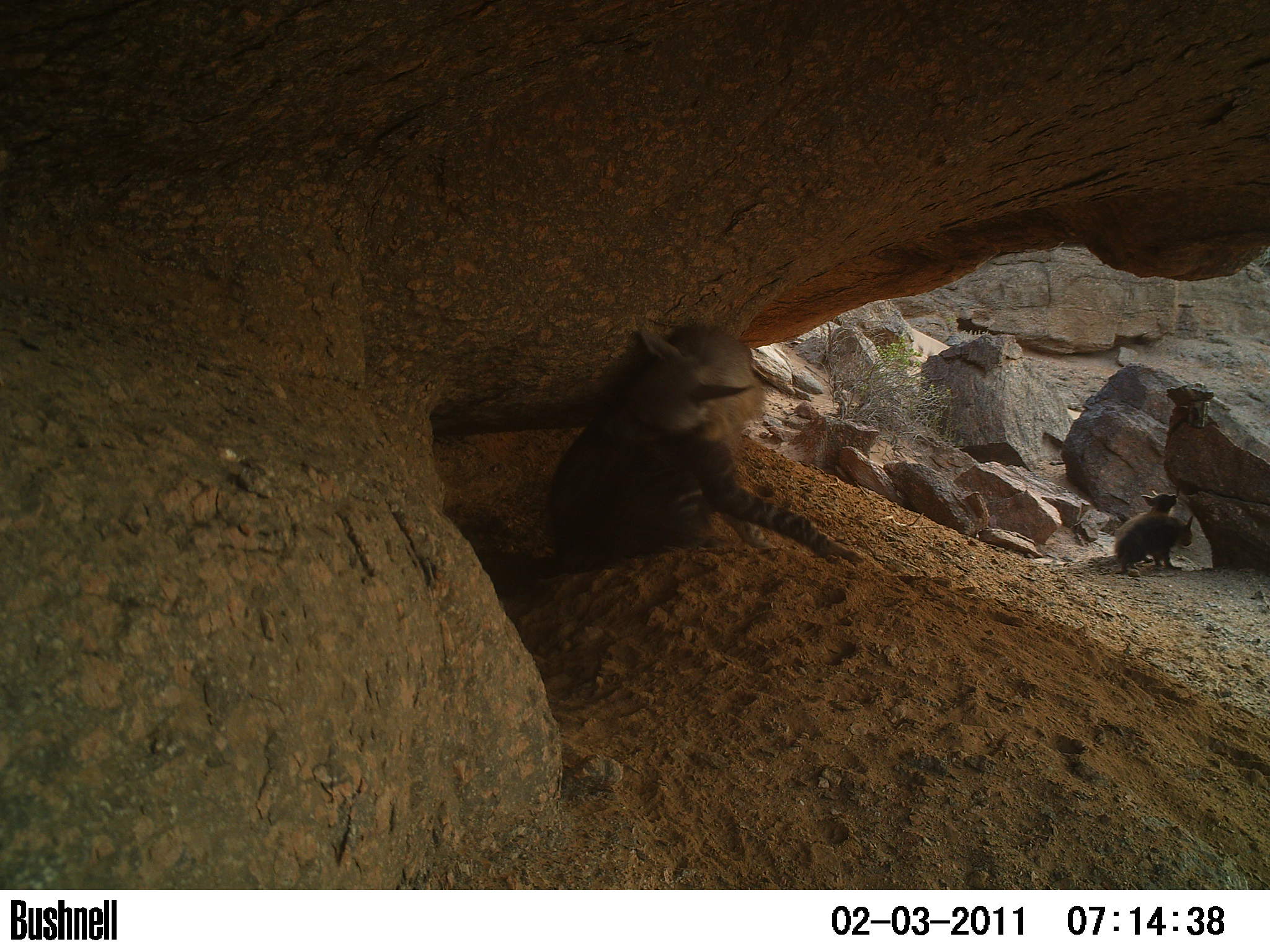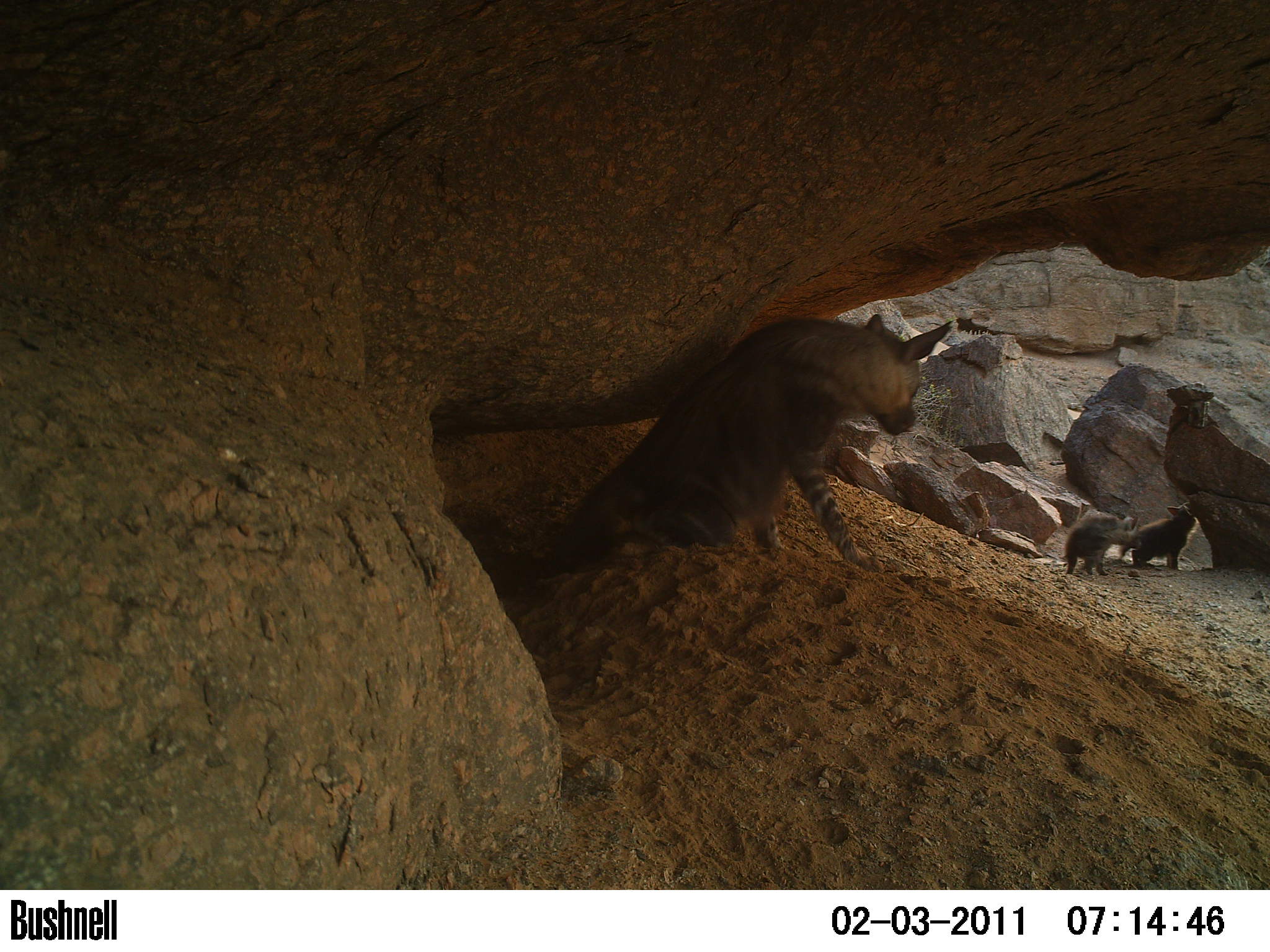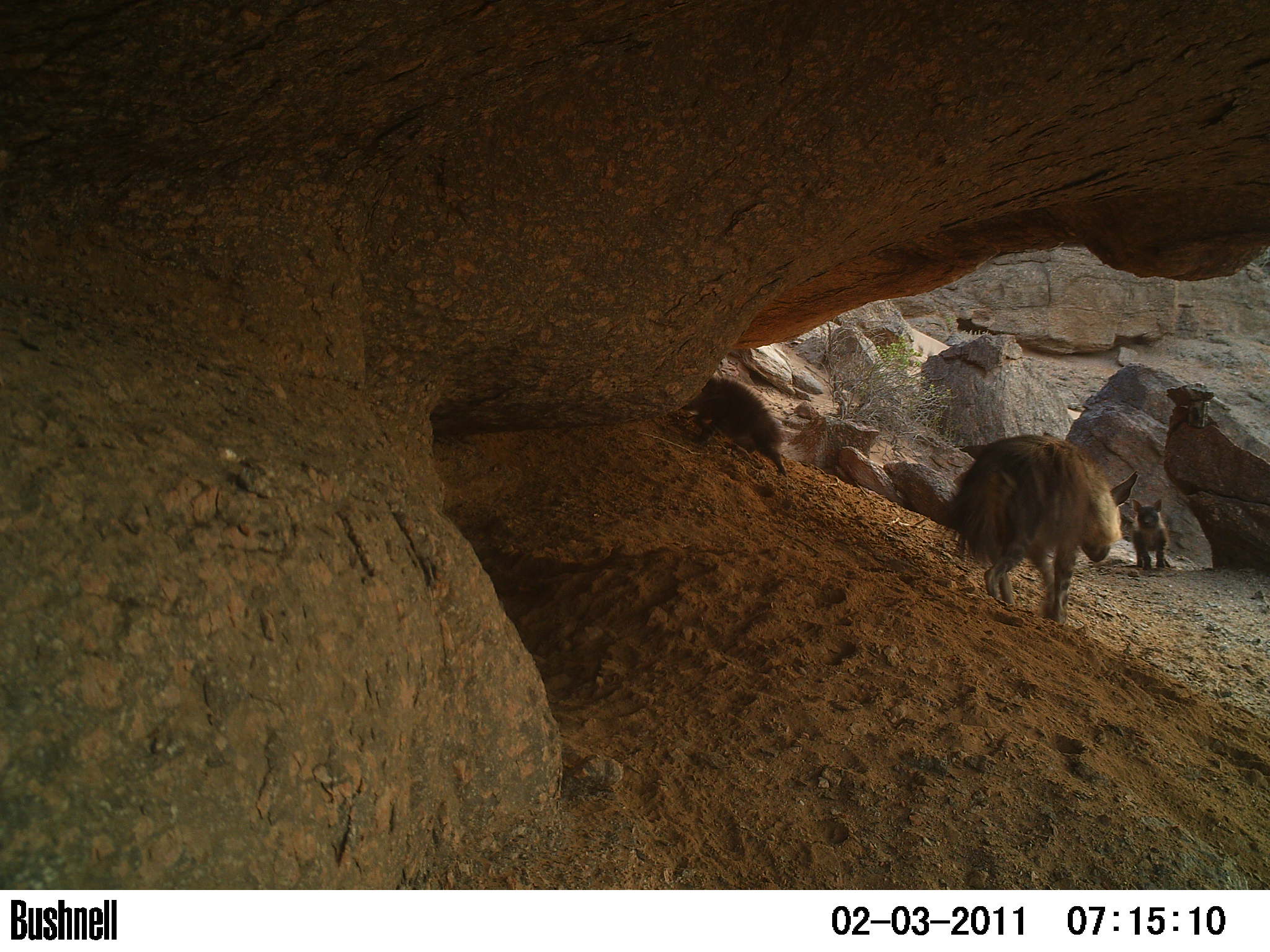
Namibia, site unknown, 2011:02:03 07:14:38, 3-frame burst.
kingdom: Animalia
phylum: Chordata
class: Mammalia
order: Carnivora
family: Hyaenidae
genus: Parahyaena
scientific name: Parahyaena brunnea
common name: brown hyena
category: hyaena brunnea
Hyaena brunnea (brown hyena) (Parahyaena brunnea).